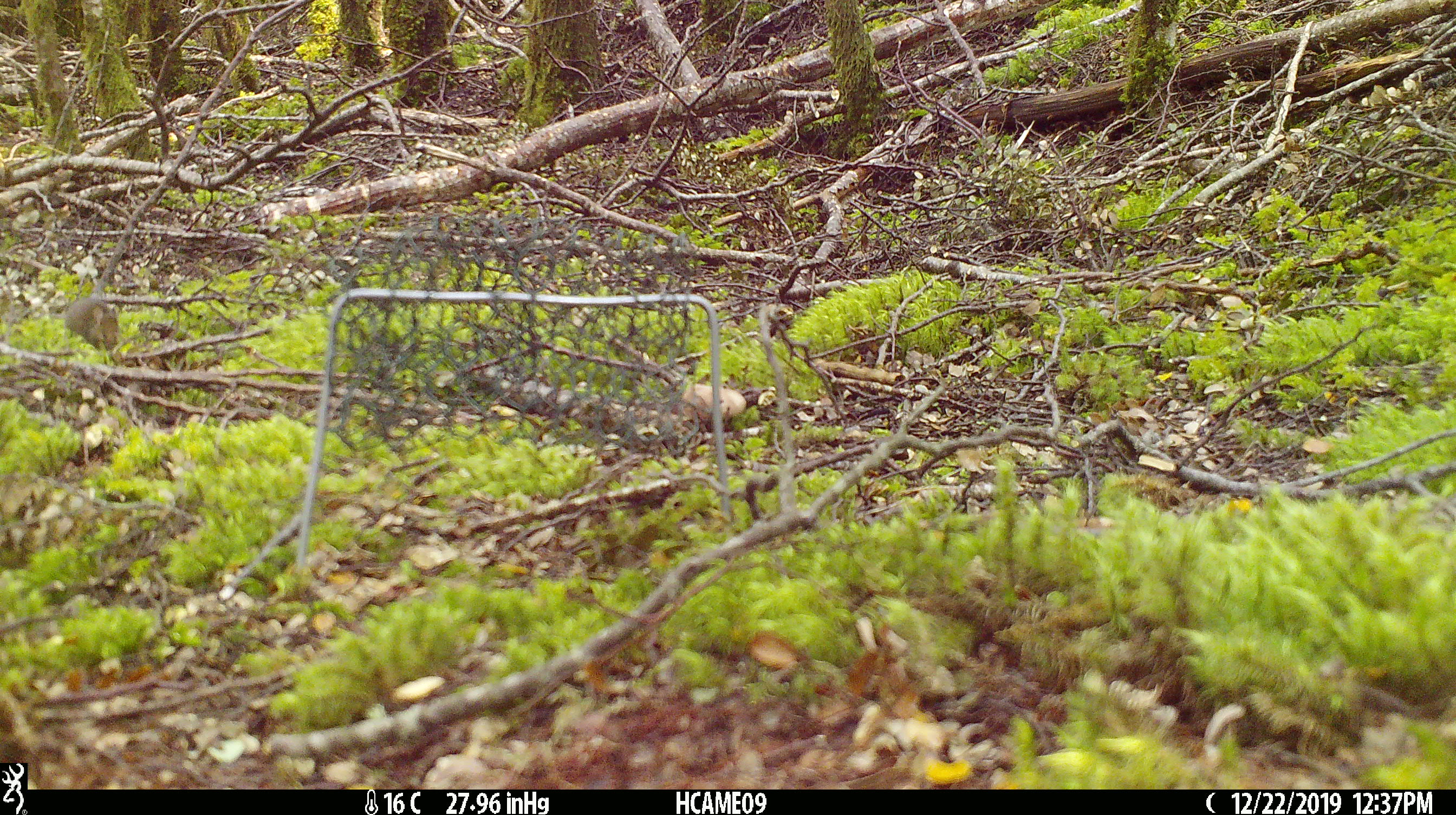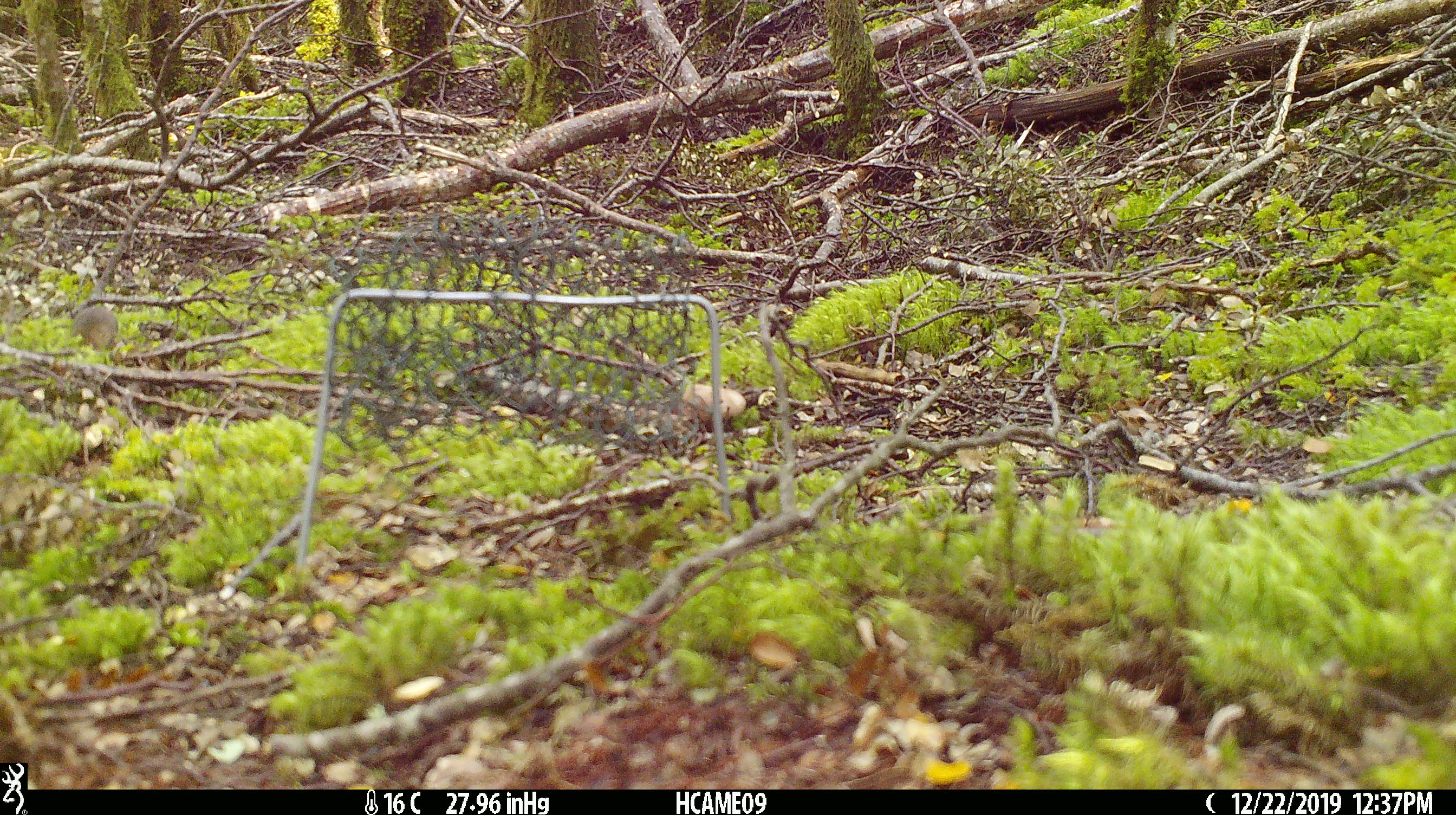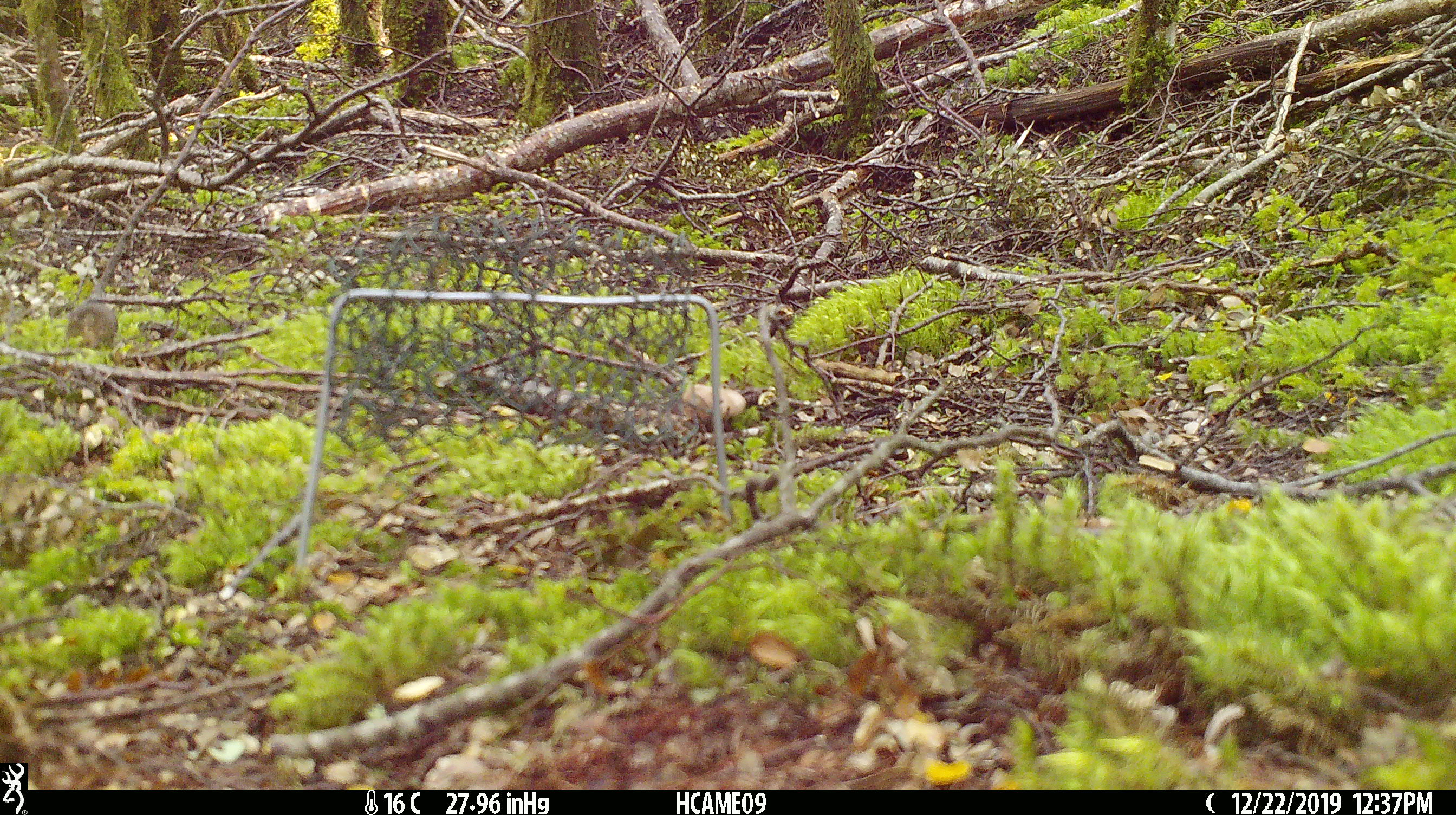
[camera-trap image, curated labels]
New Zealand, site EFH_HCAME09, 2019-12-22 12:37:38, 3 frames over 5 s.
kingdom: Animalia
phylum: Chordata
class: Mammalia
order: Rodentia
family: Muridae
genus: Mus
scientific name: Mus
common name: mouse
Mouse (Mus).